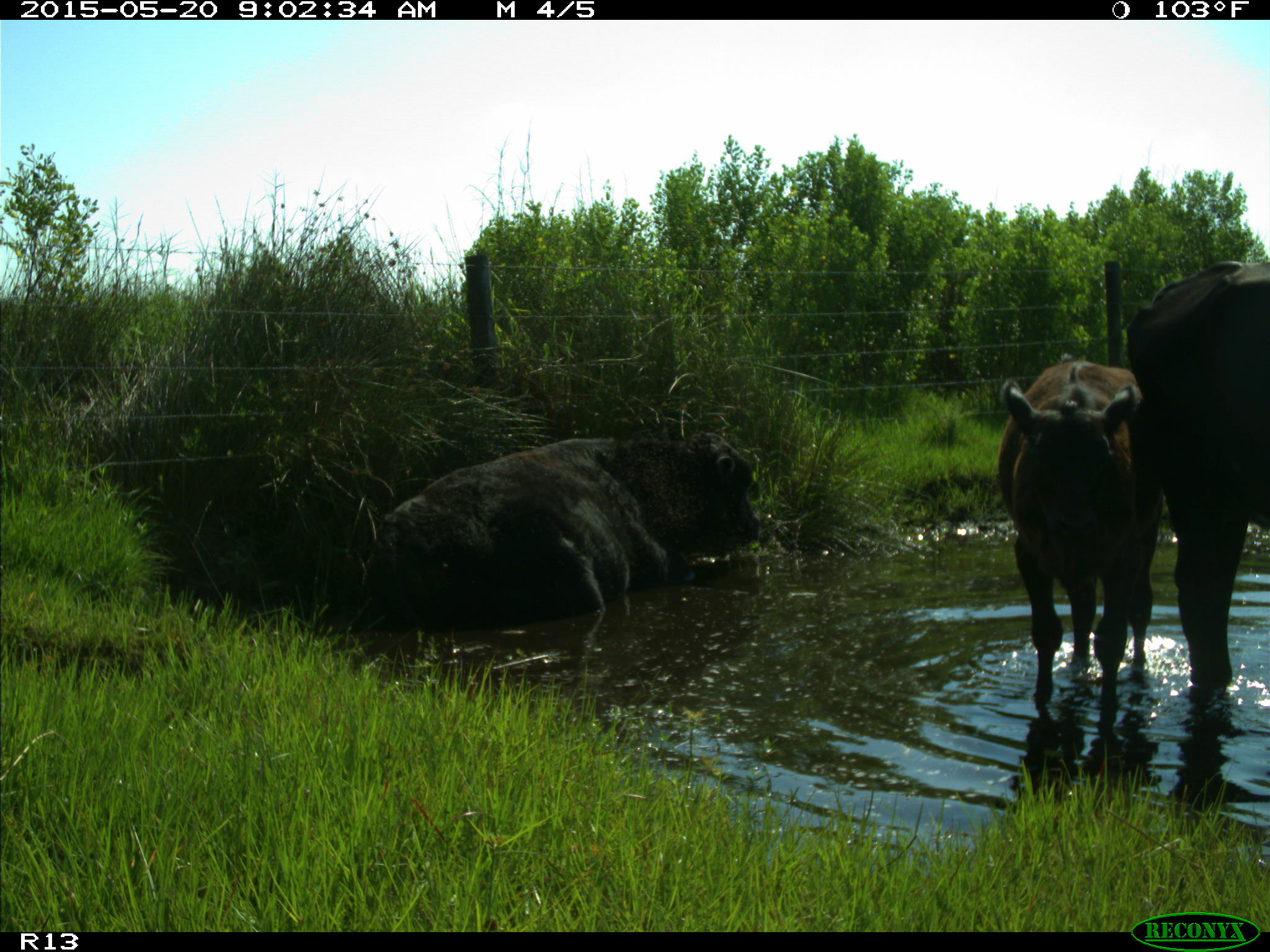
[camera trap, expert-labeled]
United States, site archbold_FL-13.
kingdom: Animalia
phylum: Chordata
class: Mammalia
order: Artiodactyla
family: Bovidae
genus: Bos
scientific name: Bos taurus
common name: domestic cow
Bos taurus (domestic cow).